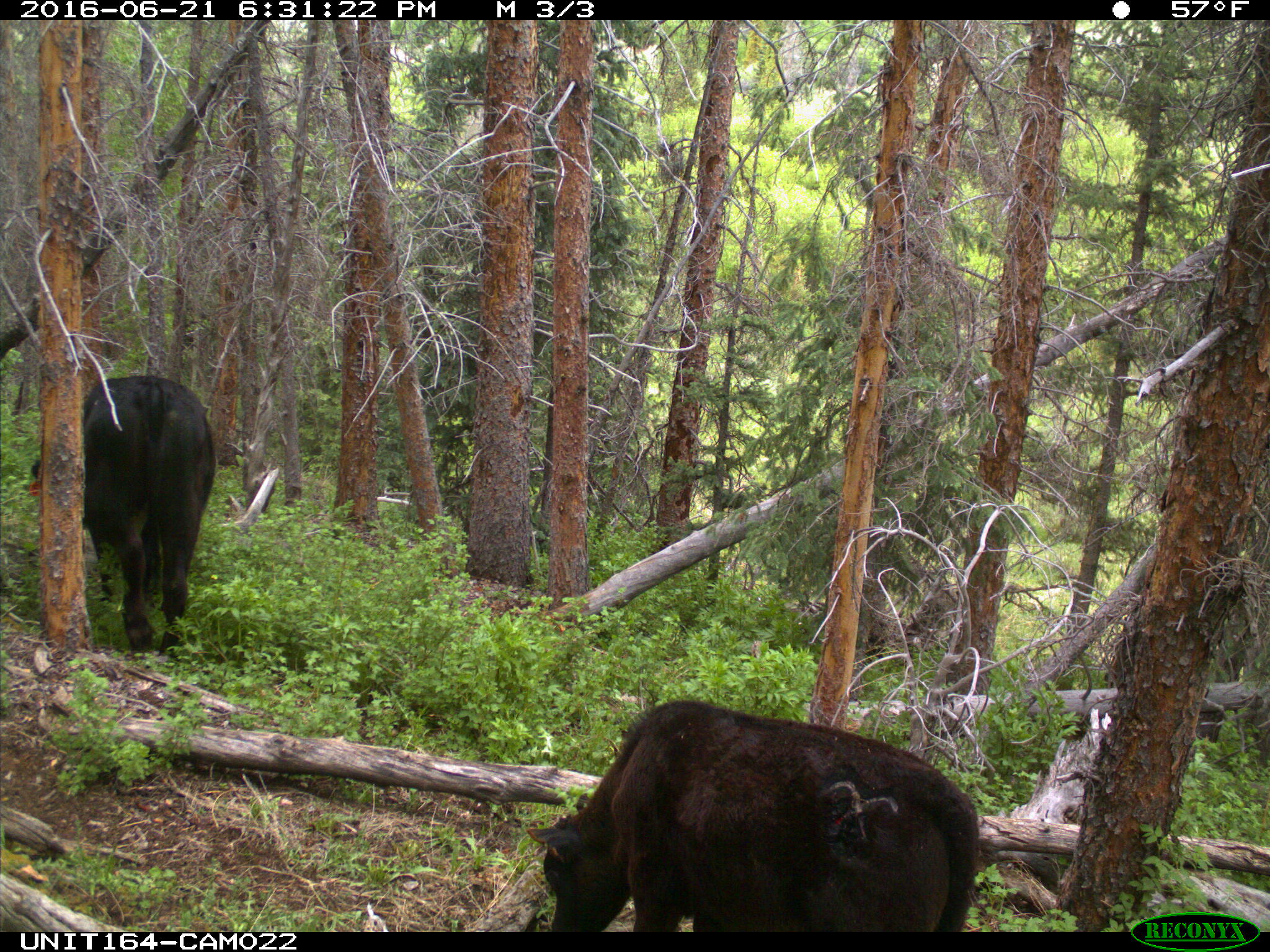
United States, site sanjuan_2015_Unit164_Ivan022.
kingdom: Animalia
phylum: Chordata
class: Mammalia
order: Artiodactyla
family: Bovidae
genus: Bos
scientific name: Bos taurus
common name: domestic cow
Bos taurus (domestic cow).